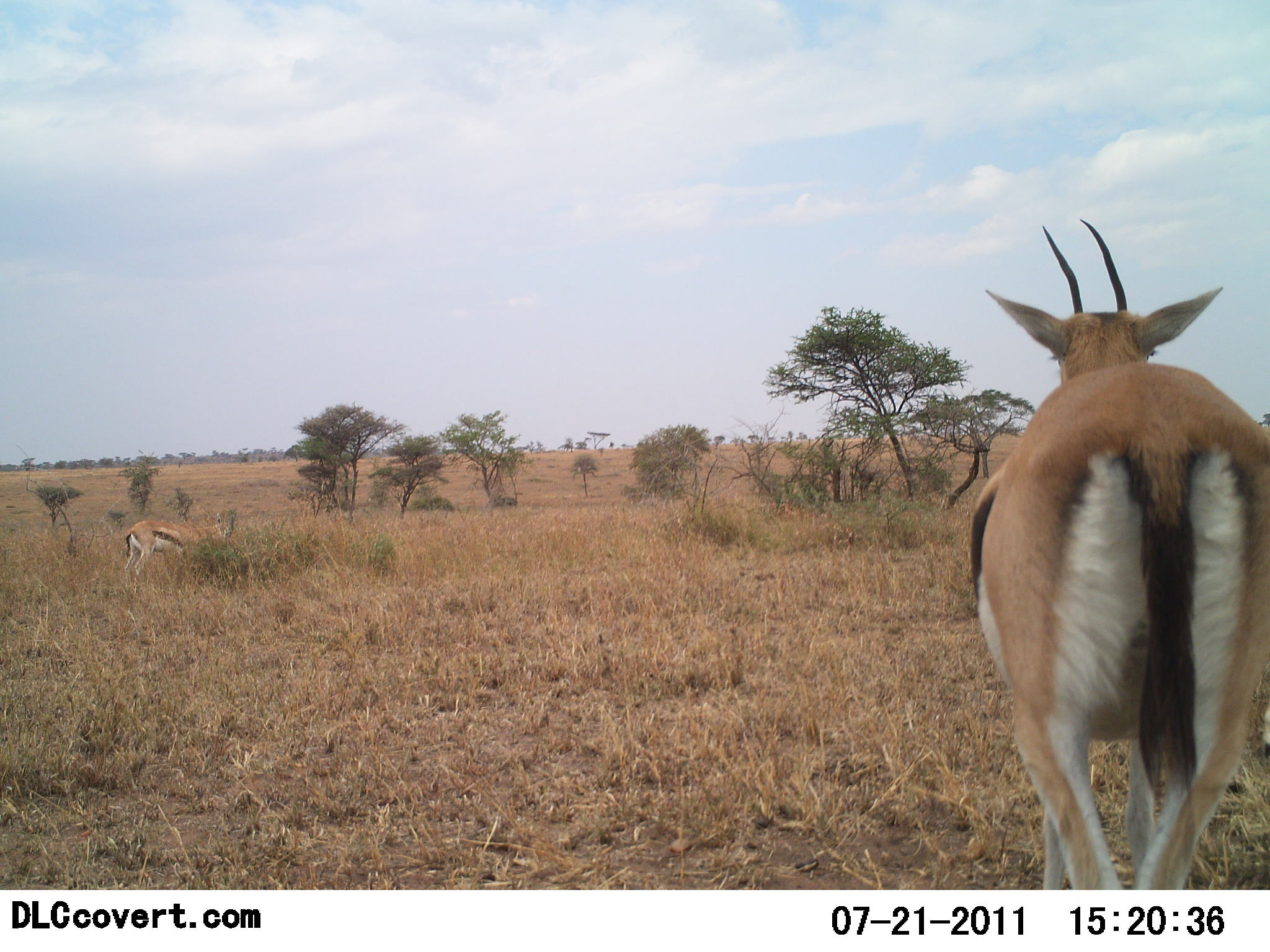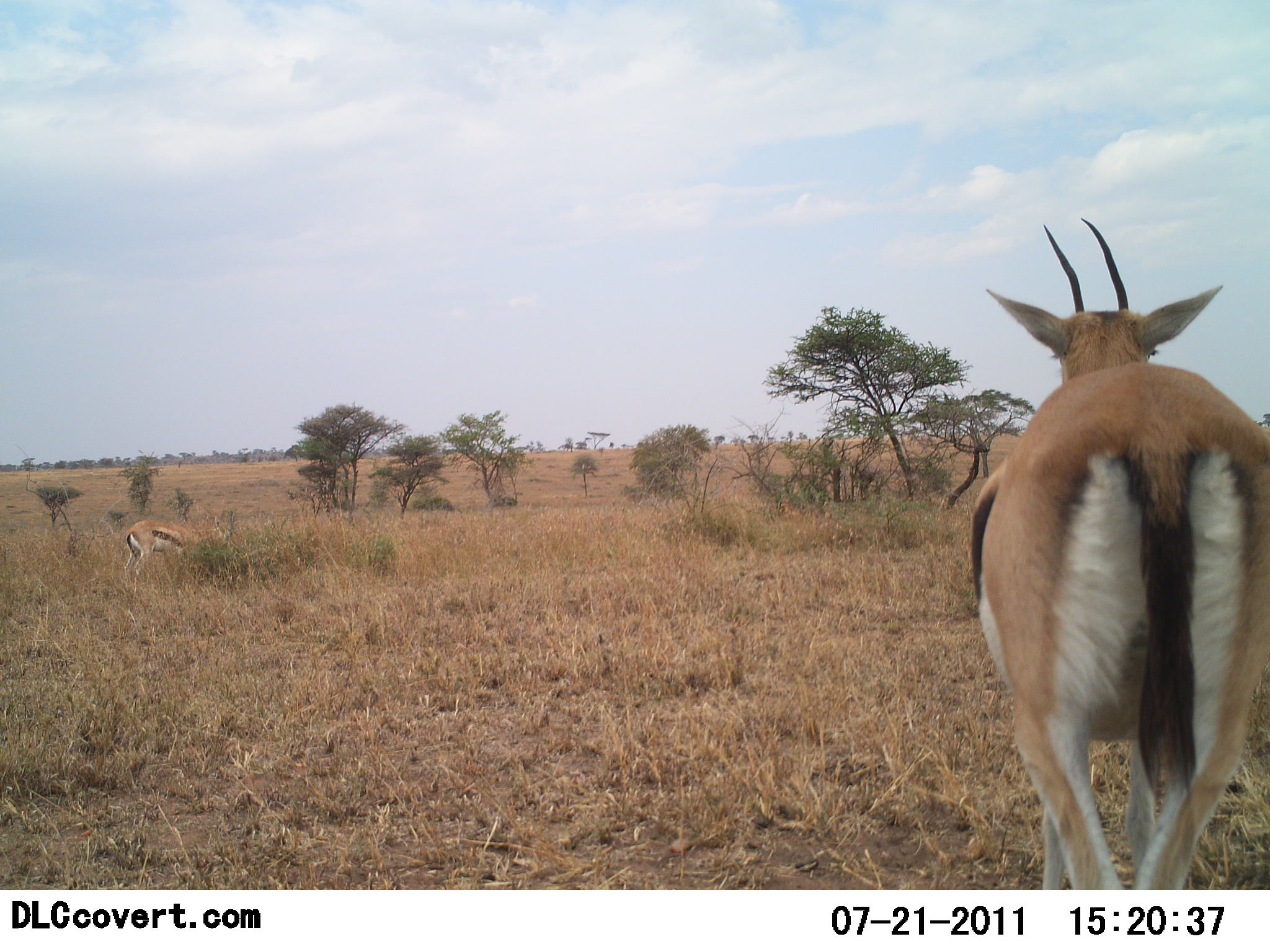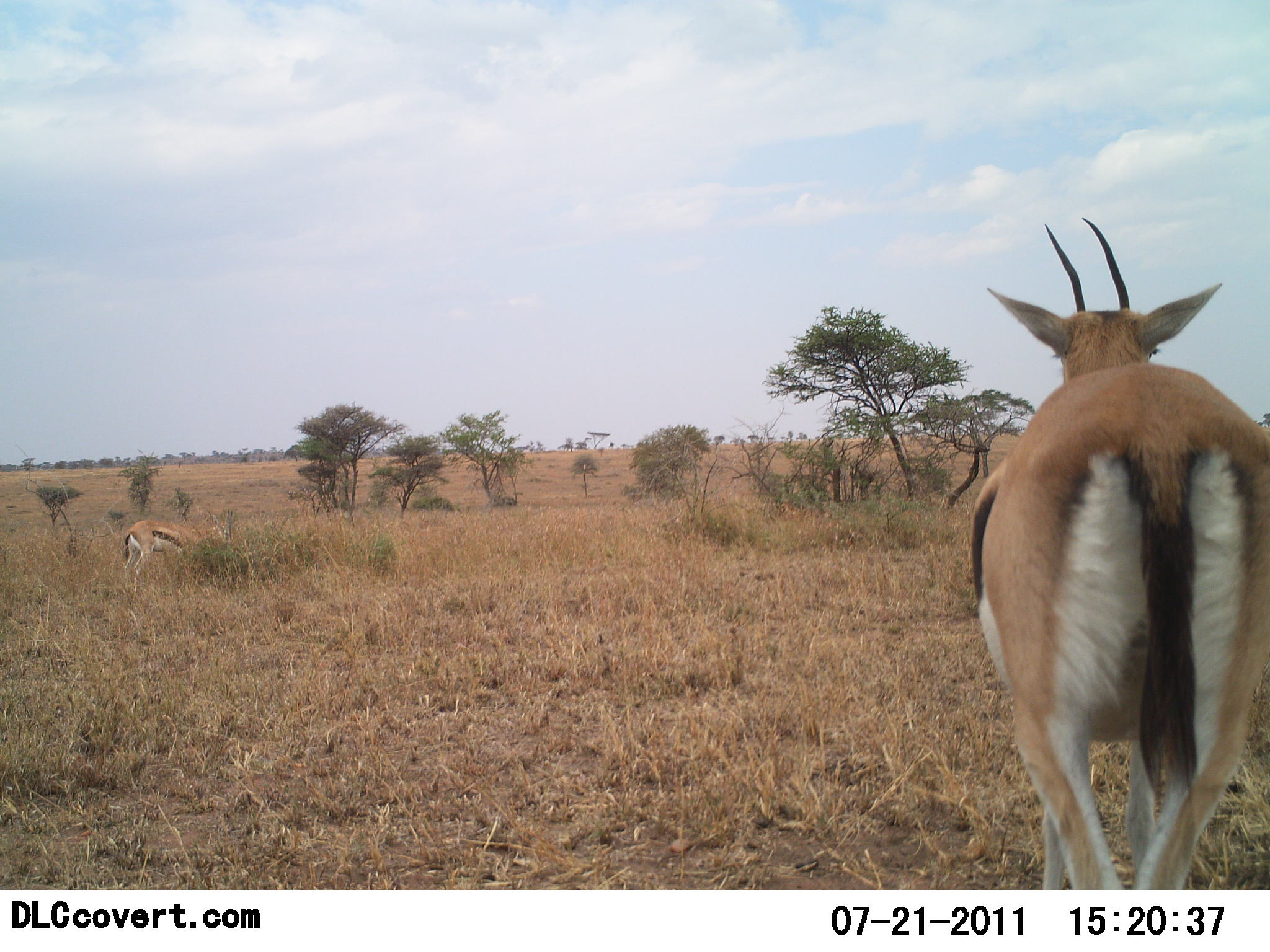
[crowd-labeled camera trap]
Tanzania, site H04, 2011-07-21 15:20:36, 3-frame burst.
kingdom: Animalia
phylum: Chordata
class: Mammalia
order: Artiodactyla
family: Bovidae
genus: Eudorcas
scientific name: Eudorcas thomsonii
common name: thomson's gazelle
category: gazellethomsons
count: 2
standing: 100%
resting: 6%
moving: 6%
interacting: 0%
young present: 0%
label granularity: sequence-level